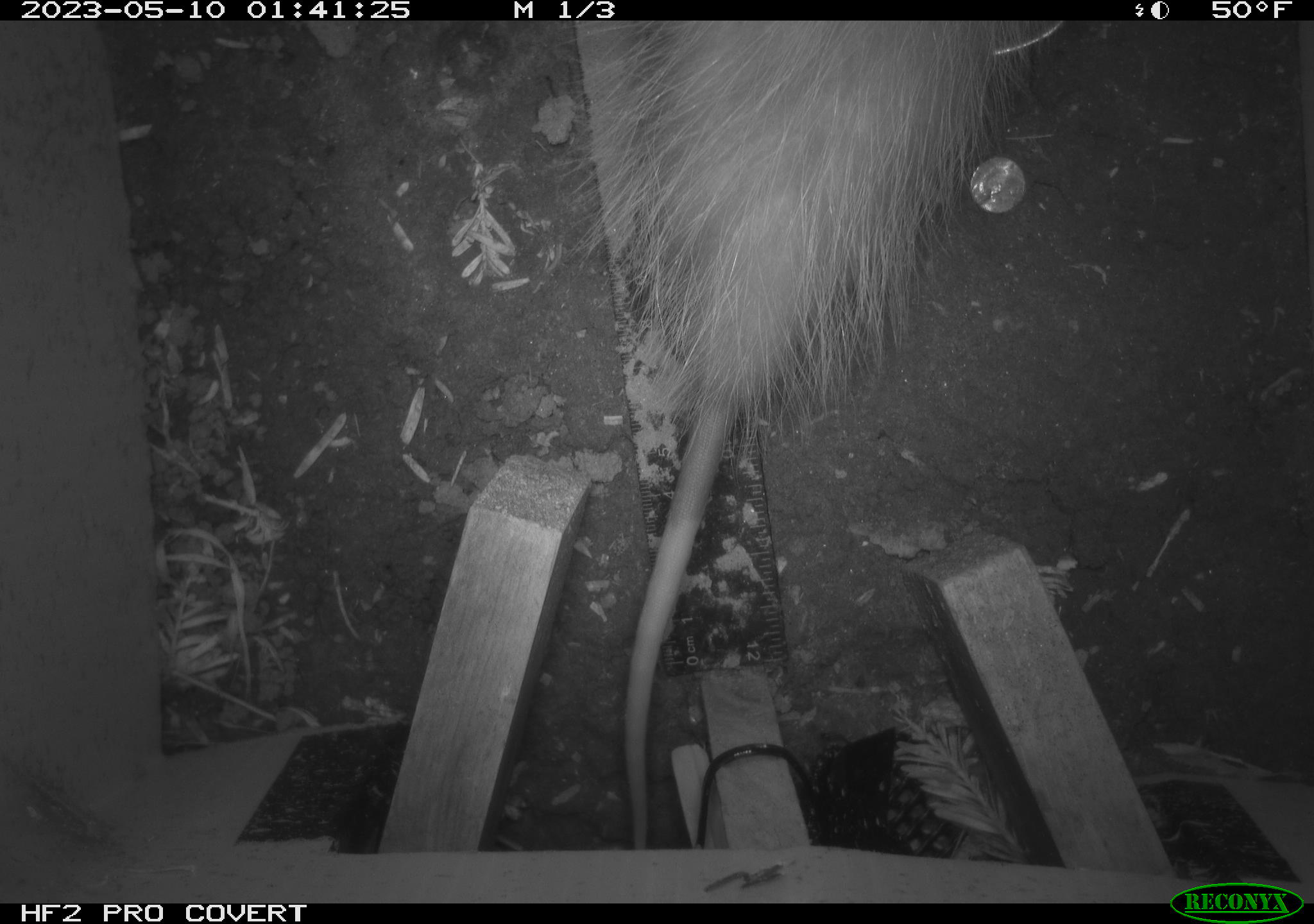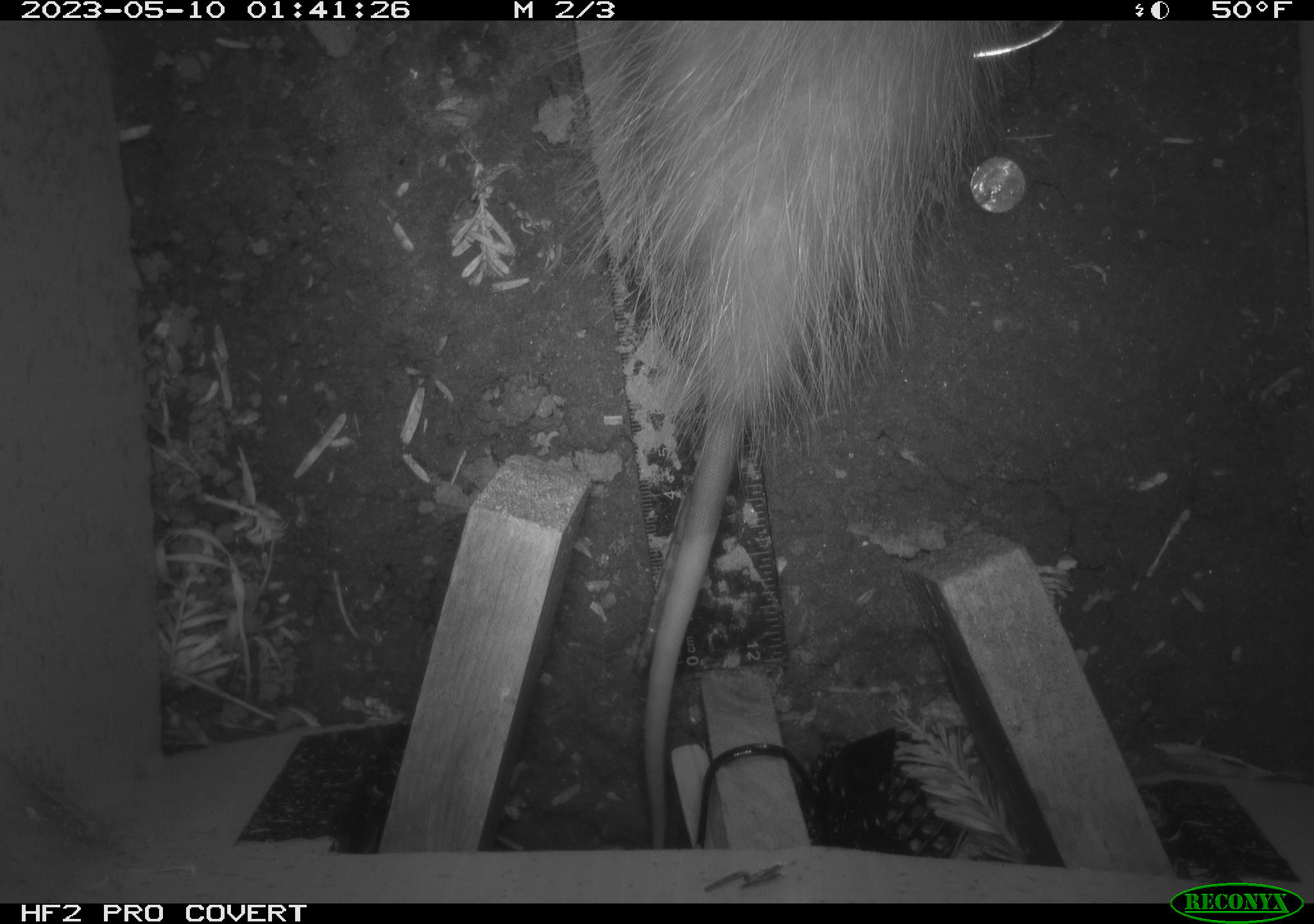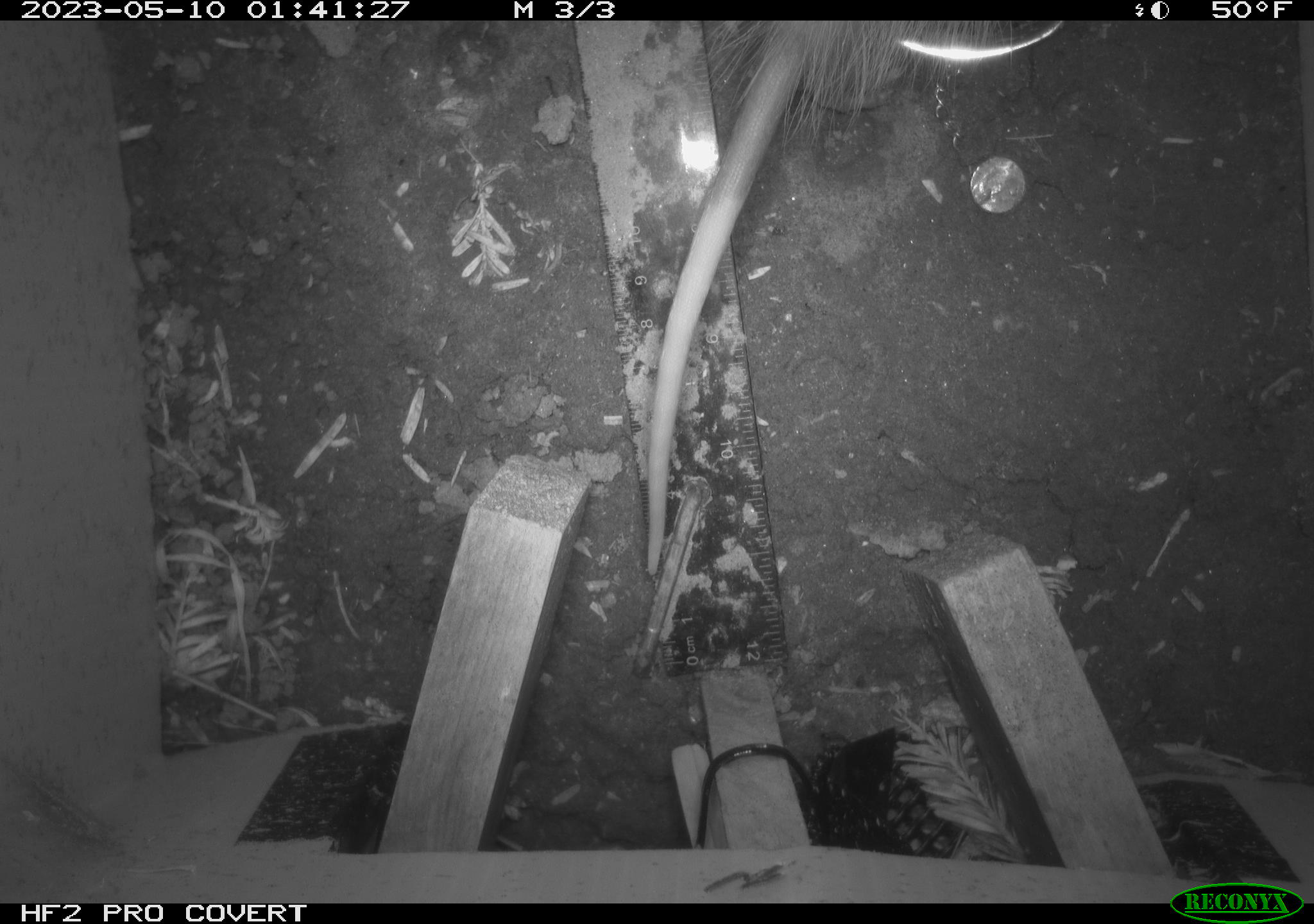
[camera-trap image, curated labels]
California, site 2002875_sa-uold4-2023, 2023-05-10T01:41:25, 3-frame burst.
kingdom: Animalia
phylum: Chordata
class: Mammalia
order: Didelphimorphia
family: Didelphidae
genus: Didelphis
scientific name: Didelphis virginiana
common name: virginia opossum